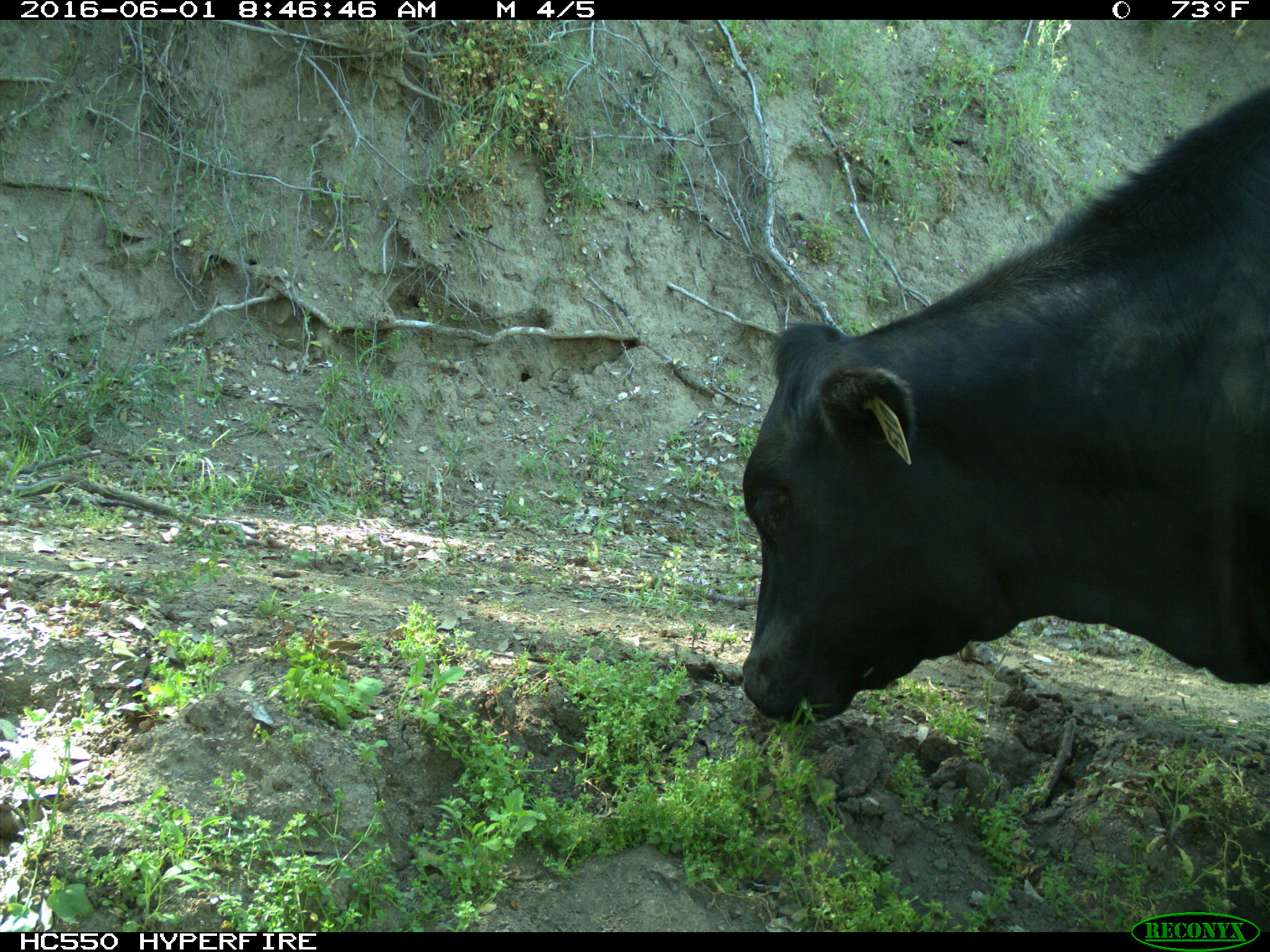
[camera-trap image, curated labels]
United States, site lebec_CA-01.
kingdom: Animalia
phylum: Chordata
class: Mammalia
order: Artiodactyla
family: Bovidae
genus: Bos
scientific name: Bos taurus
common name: domestic cow